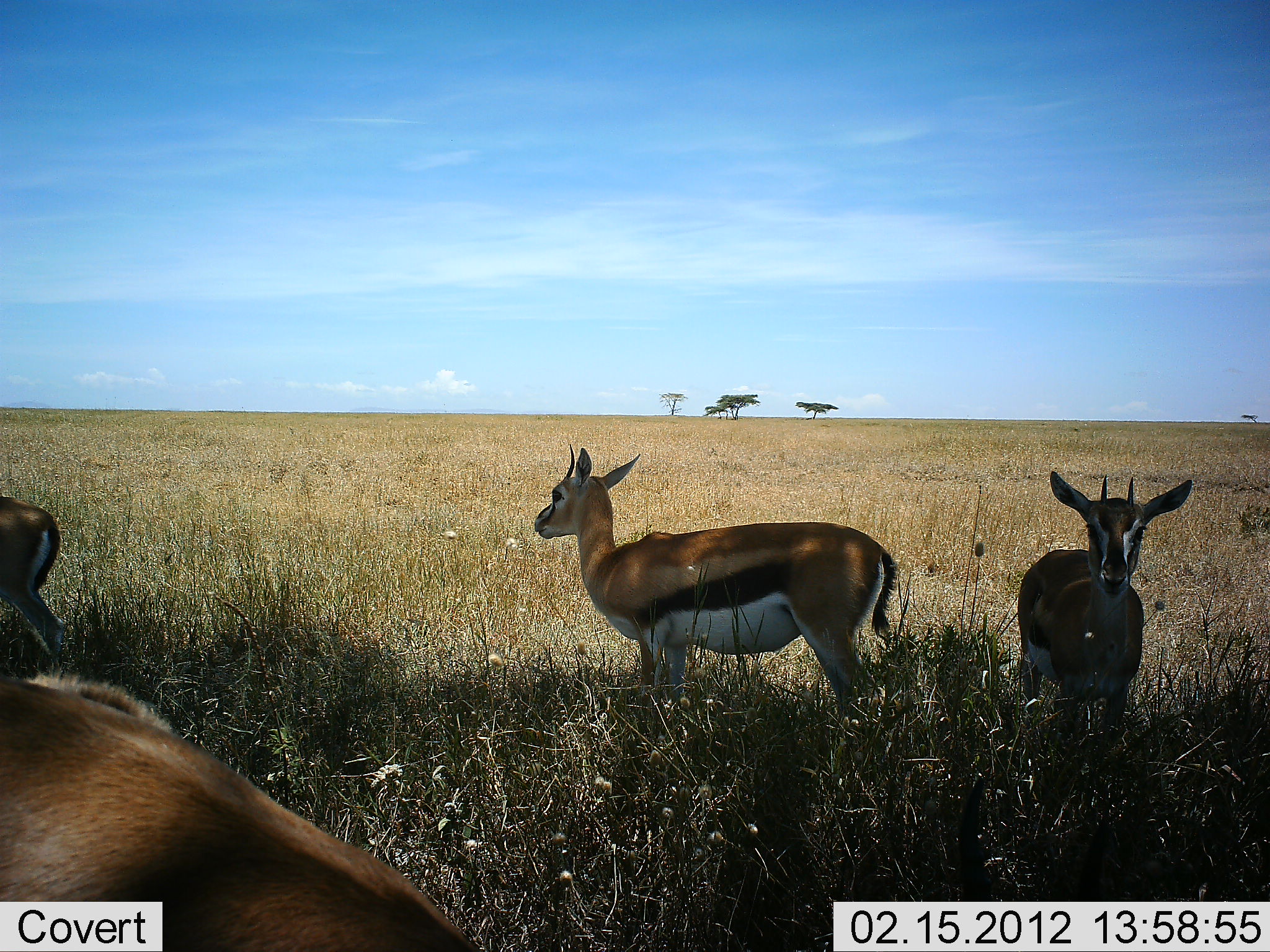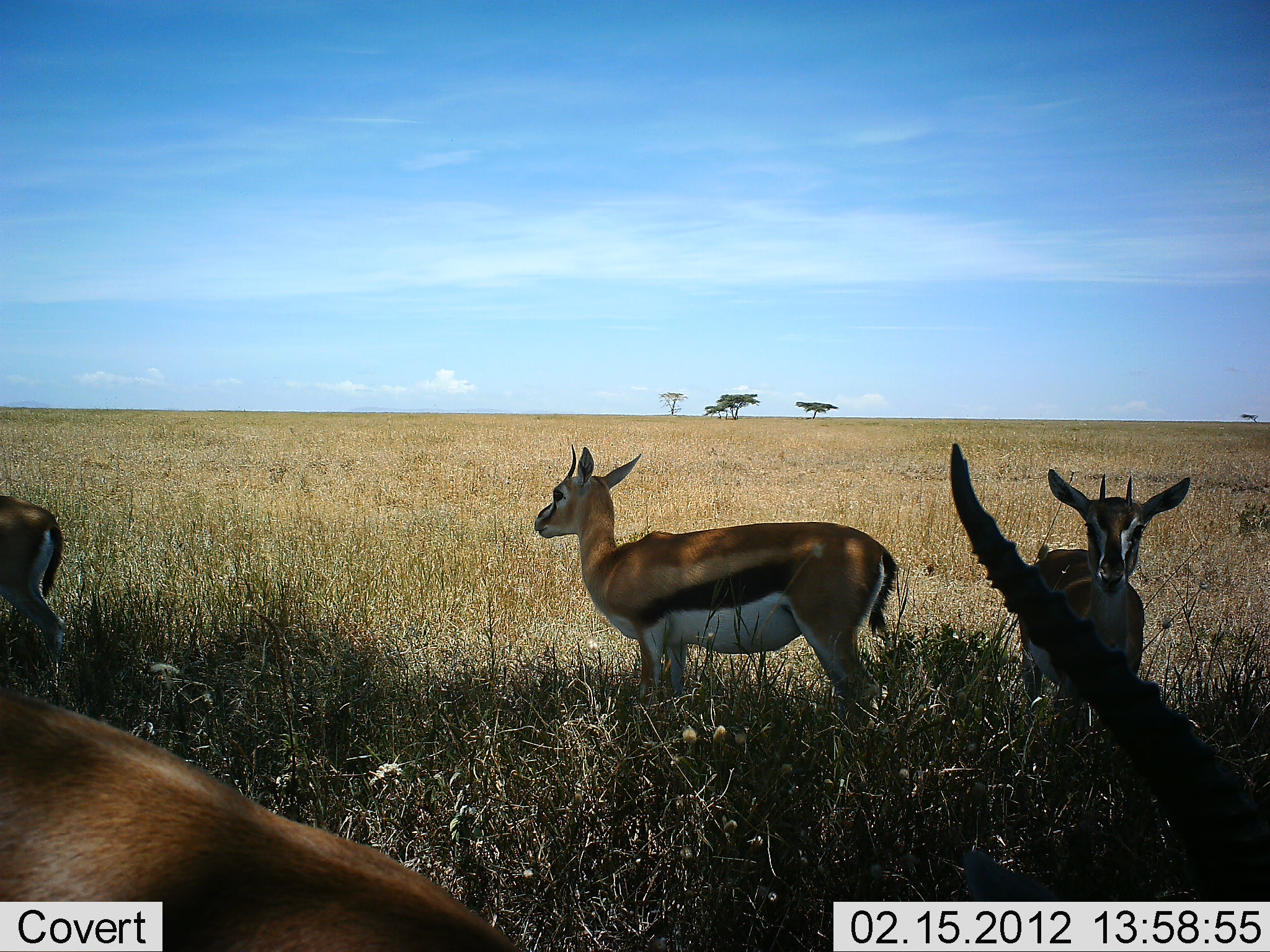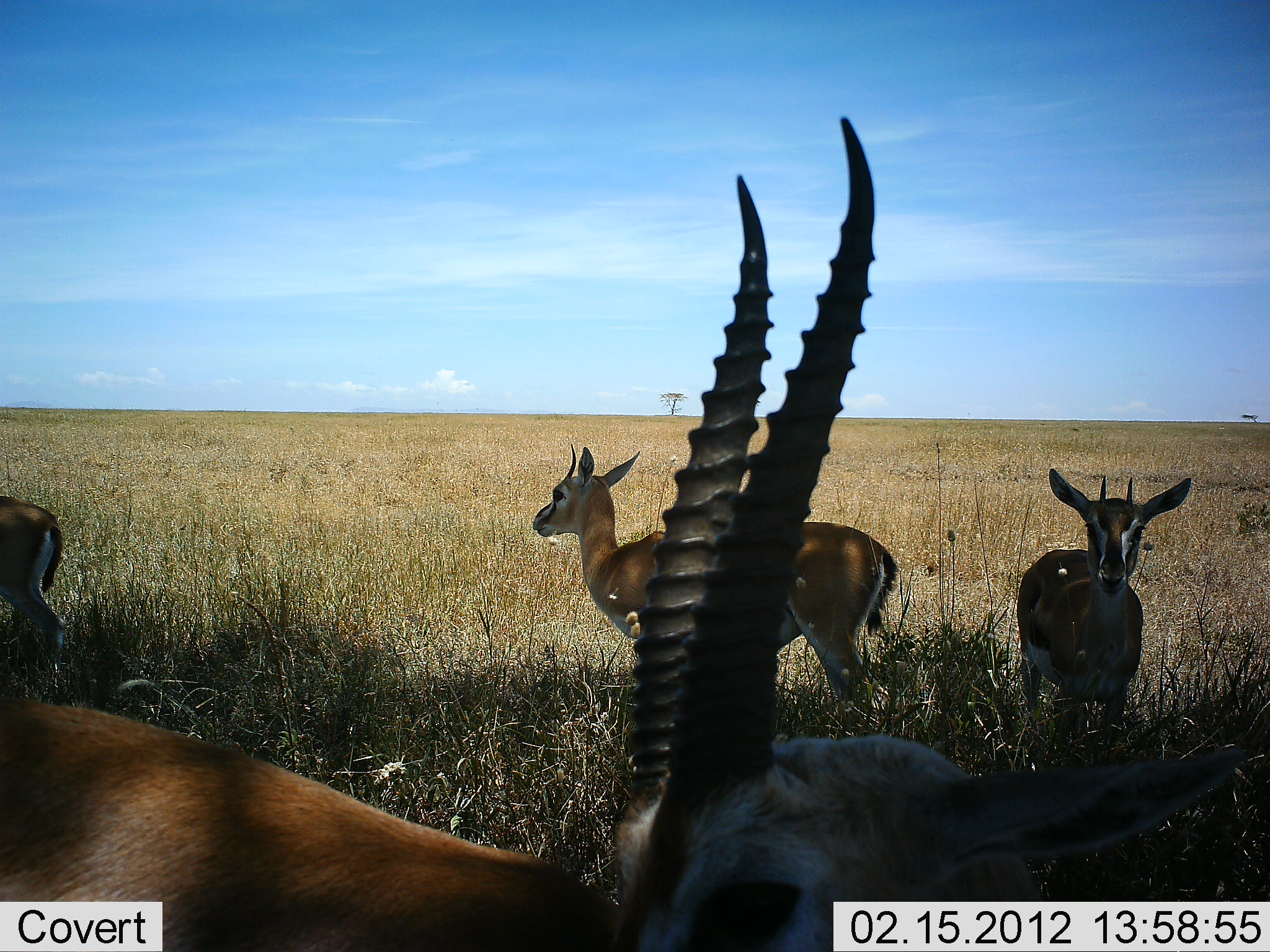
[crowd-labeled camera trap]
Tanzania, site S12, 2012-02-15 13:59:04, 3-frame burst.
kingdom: Animalia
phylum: Chordata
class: Mammalia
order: Artiodactyla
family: Bovidae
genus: Eudorcas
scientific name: Eudorcas thomsonii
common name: thomson's gazelle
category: gazellethomsons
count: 4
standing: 92%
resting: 8%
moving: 12%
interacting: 0%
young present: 0%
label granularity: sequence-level